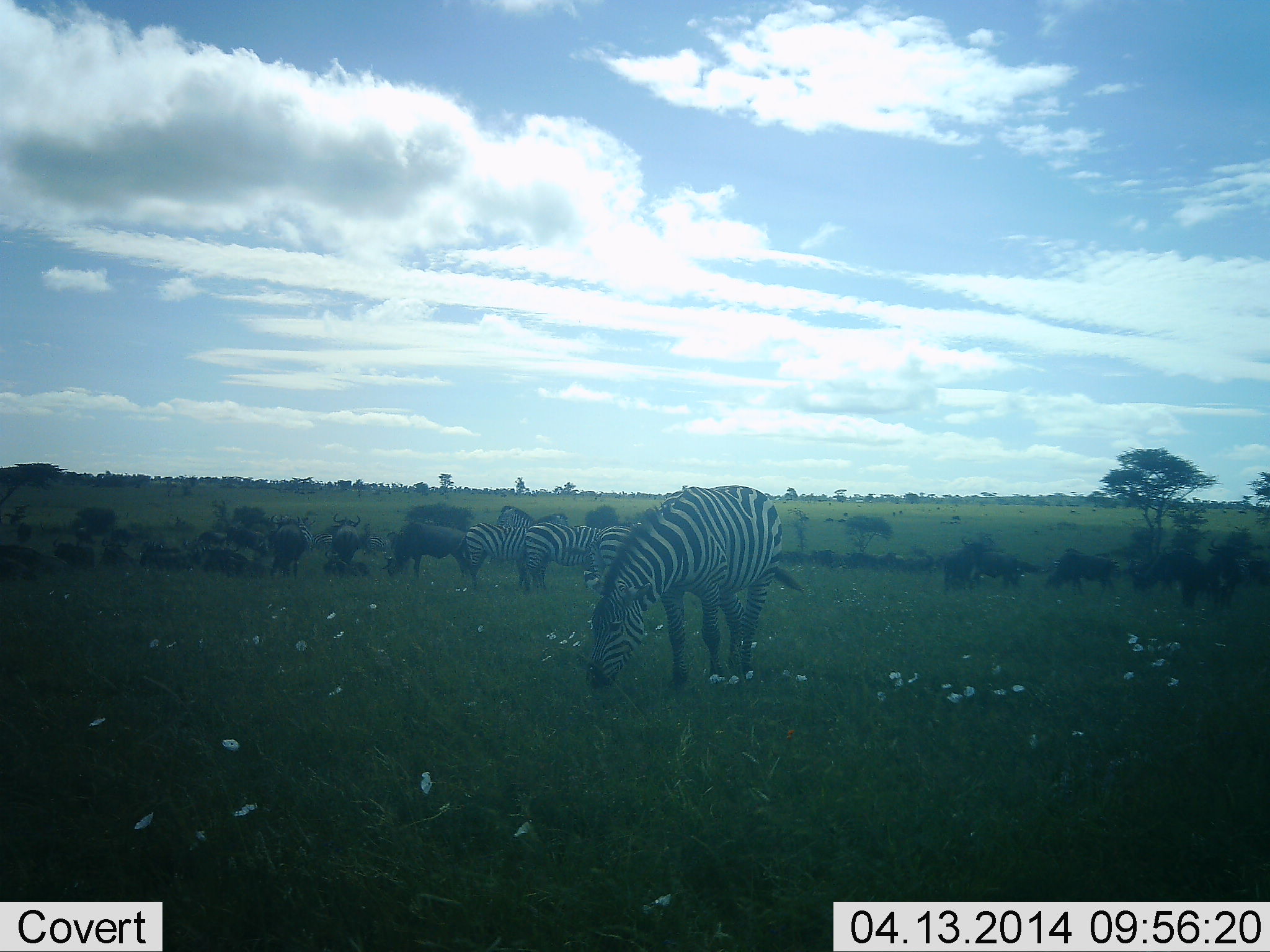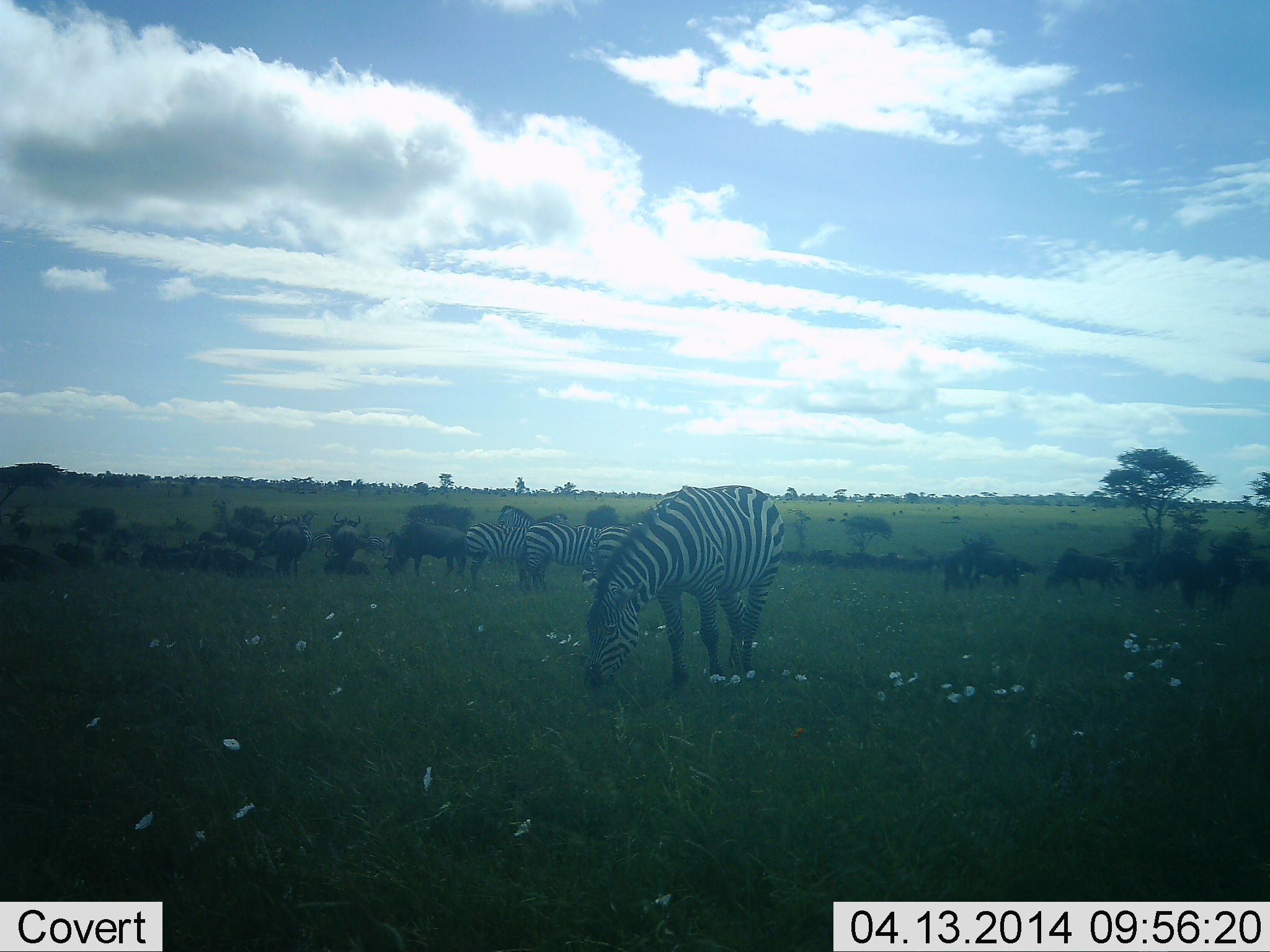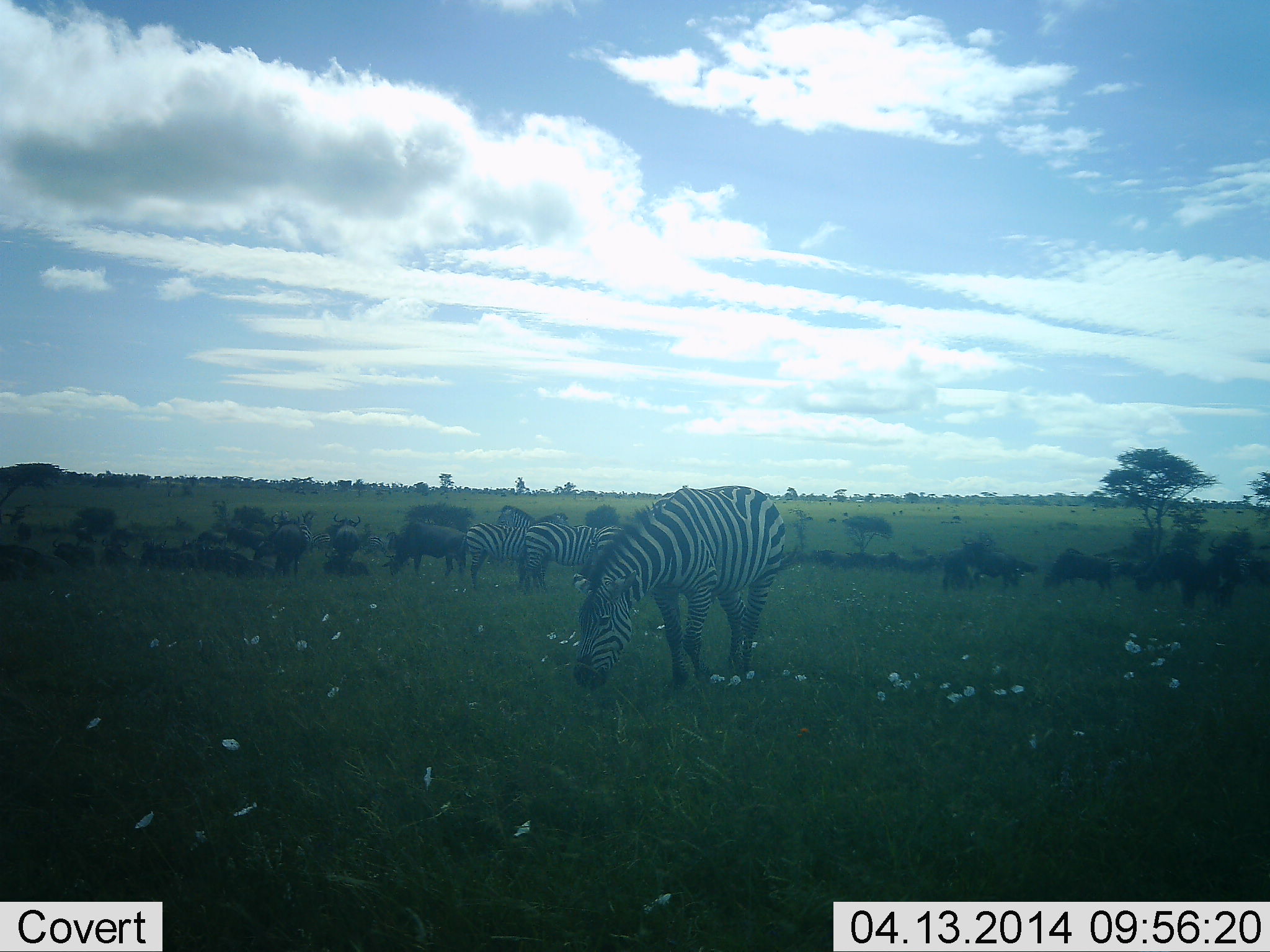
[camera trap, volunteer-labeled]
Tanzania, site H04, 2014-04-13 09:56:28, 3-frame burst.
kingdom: Animalia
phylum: Chordata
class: Mammalia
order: Artiodactyla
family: Bovidae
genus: Connochaetes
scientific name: Connochaetes taurinus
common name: blue wildebeest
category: wildebeest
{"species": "wildebeest (blue wildebeest) (Connochaetes taurinus)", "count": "11-50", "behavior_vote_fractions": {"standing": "82%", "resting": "64%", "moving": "0%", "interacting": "0%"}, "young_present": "0%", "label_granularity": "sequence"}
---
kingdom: Animalia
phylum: Chordata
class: Mammalia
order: Perissodactyla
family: Equidae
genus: Equus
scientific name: Equus quagga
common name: plains zebra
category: zebra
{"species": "zebra (plains zebra) (Equus quagga)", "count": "5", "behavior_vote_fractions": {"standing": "69%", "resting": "0%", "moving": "8%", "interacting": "8%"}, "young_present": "0%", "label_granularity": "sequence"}